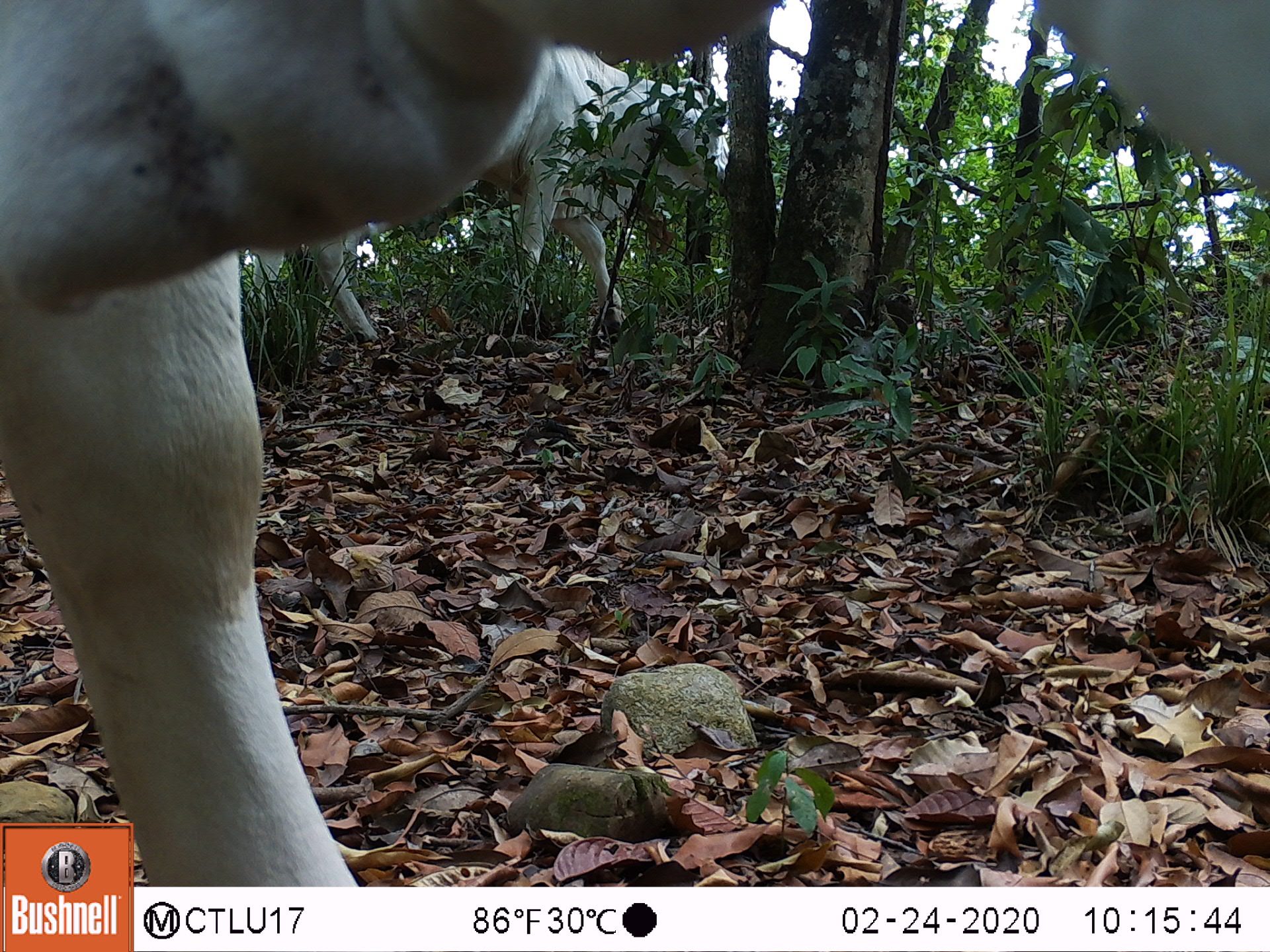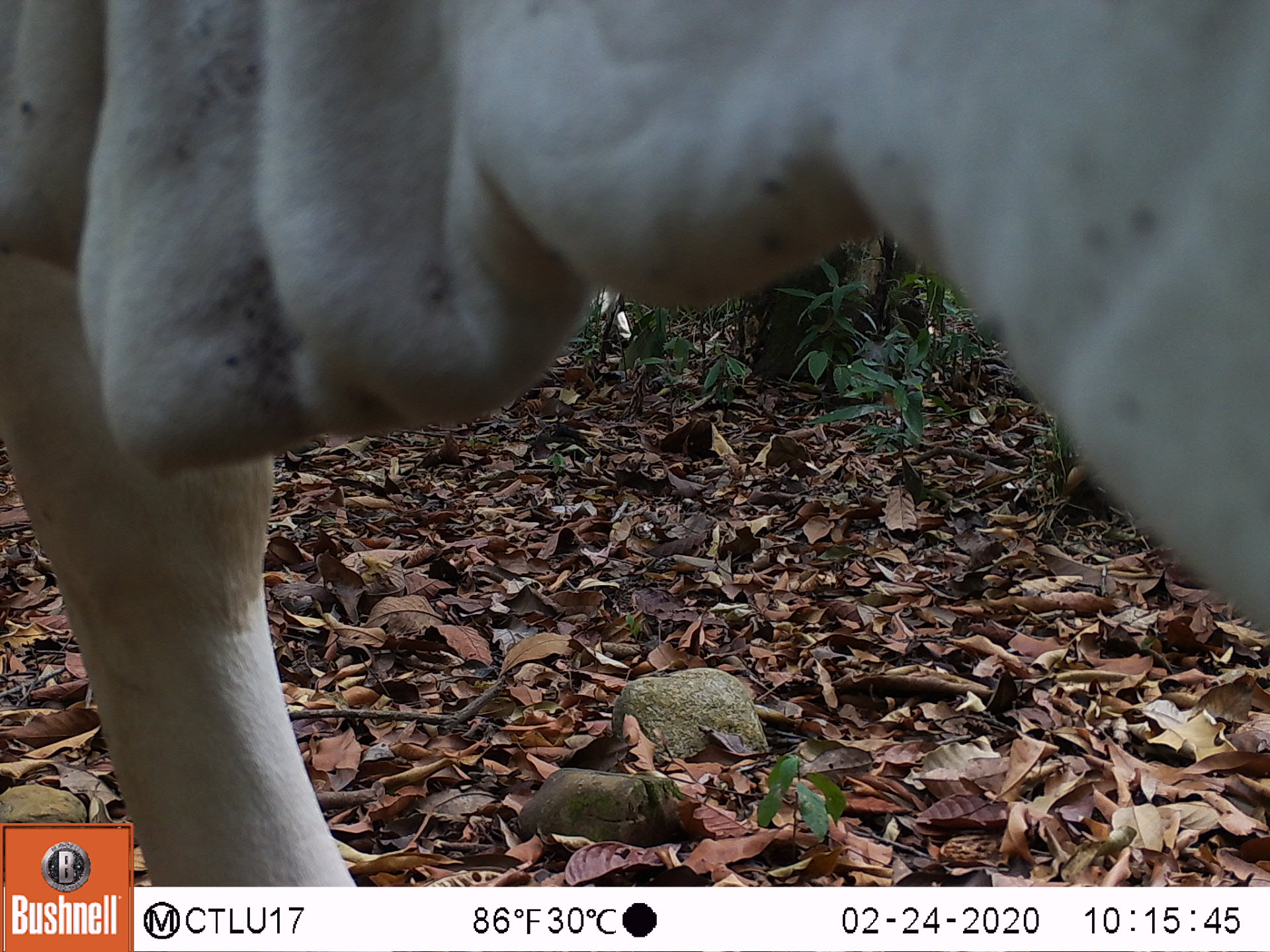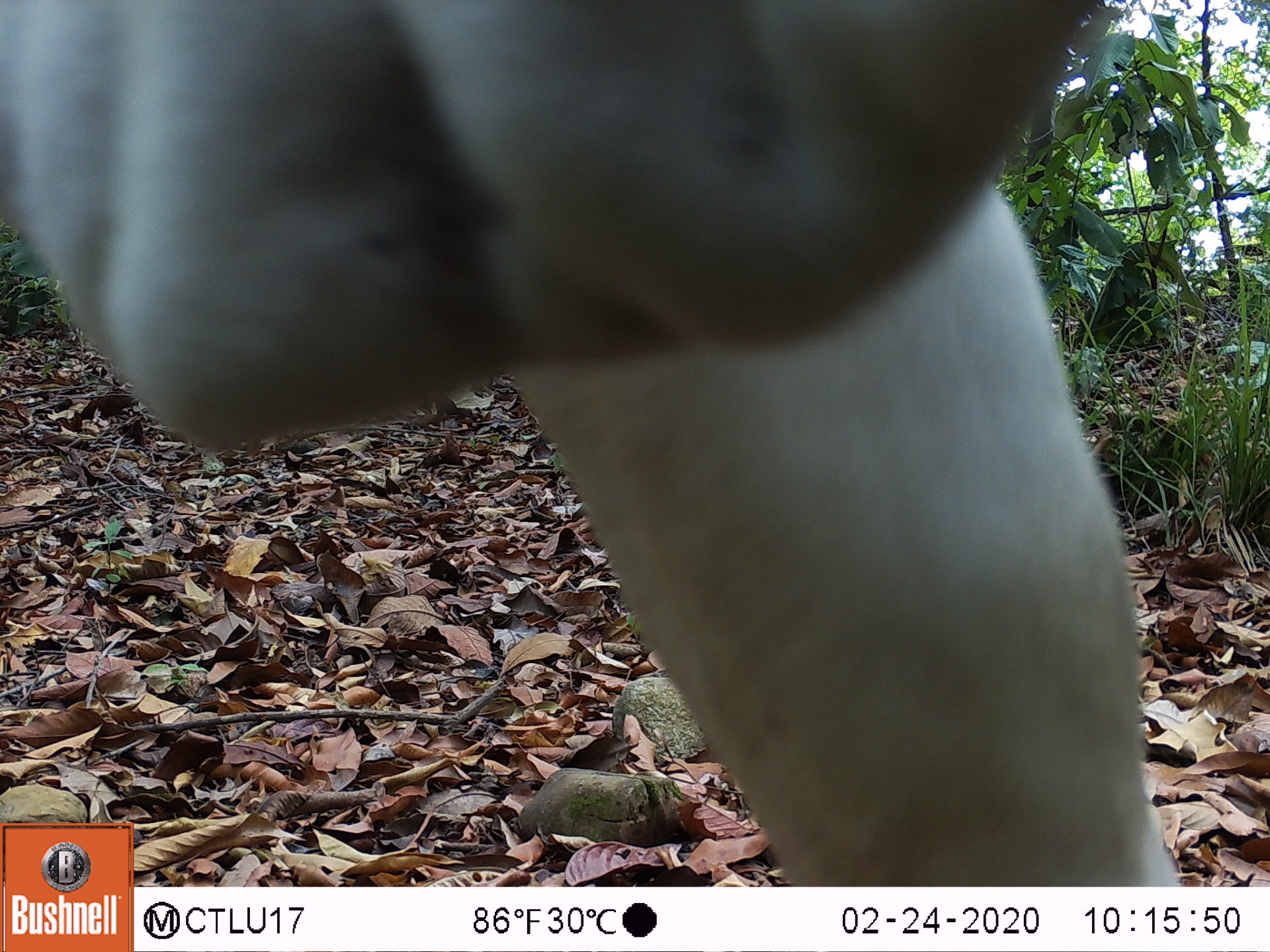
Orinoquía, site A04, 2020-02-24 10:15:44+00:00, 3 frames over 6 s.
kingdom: Animalia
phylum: Chordata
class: Mammalia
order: Artiodactyla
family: Bovidae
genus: Bos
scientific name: Bos taurus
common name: cow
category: cattle